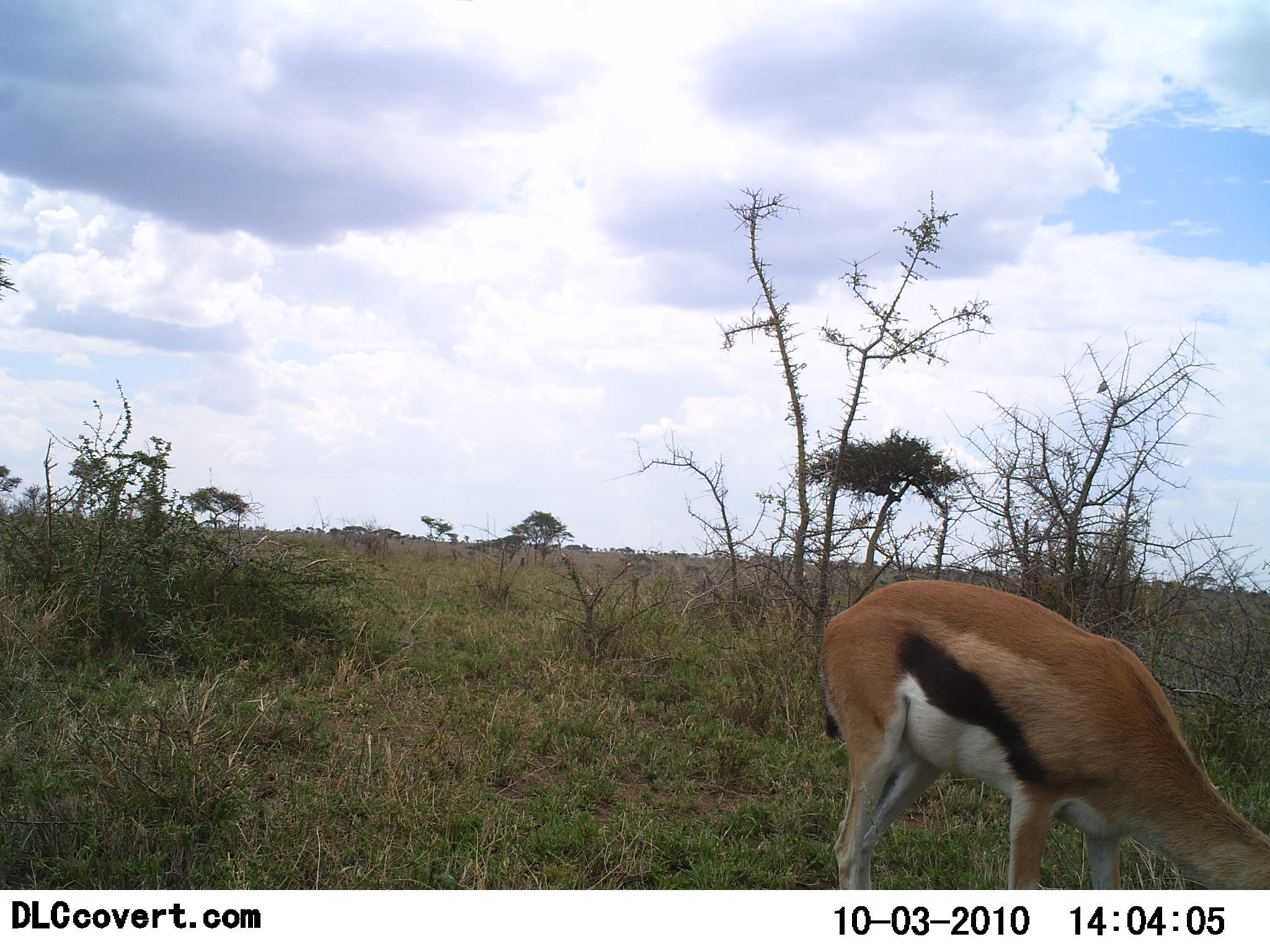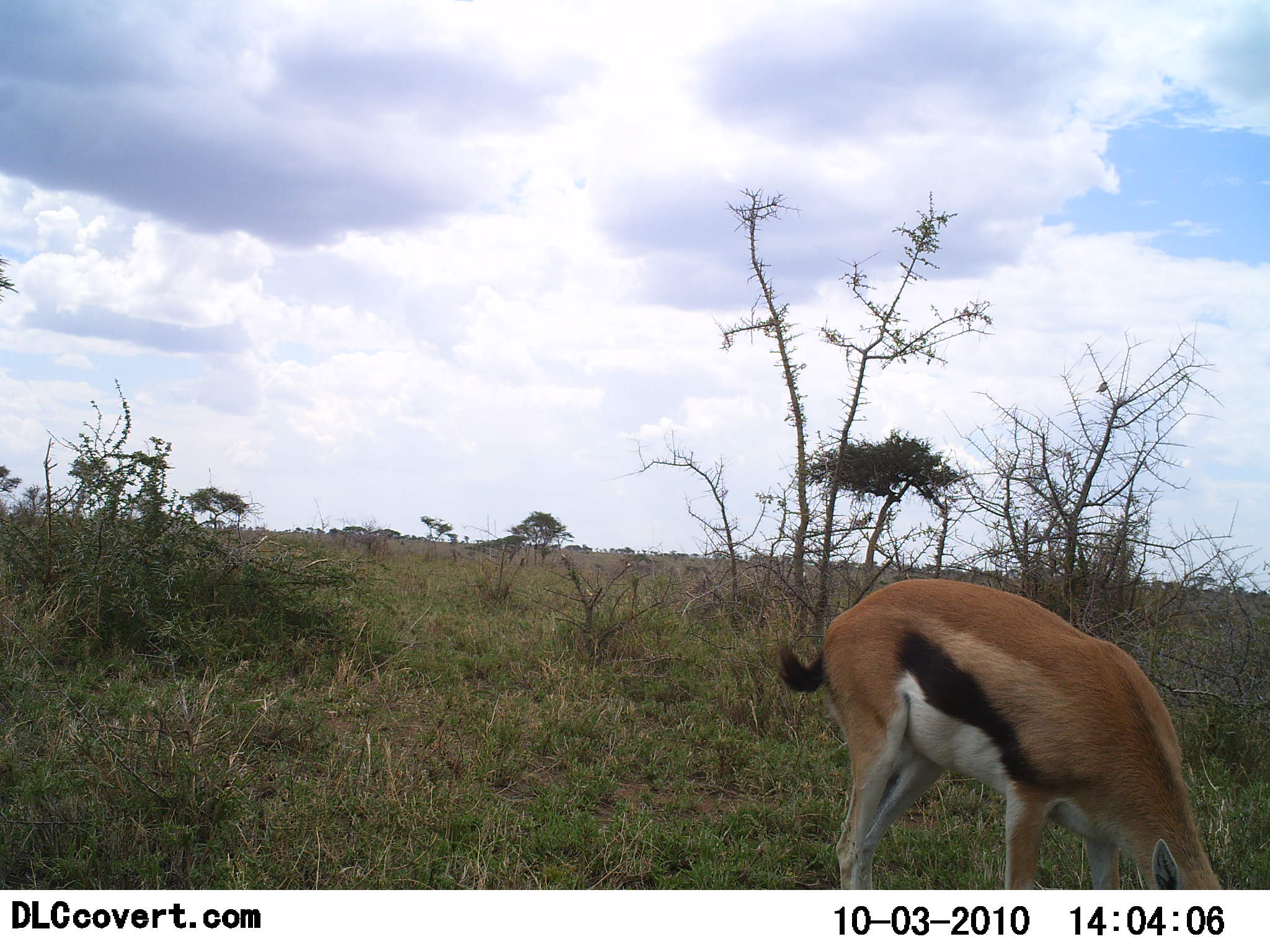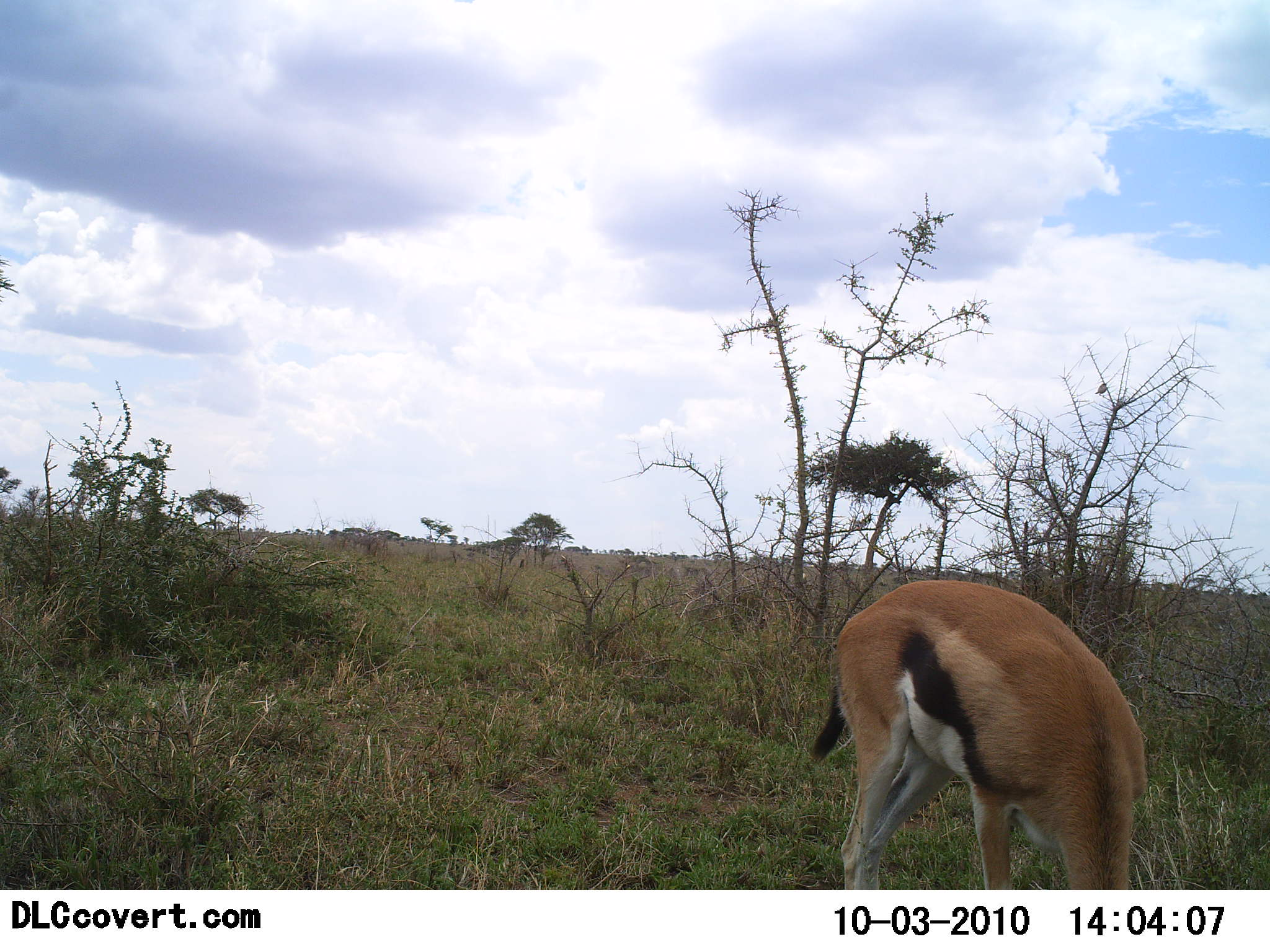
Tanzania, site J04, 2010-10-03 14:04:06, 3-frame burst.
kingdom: Animalia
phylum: Chordata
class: Mammalia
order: Artiodactyla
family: Bovidae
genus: Eudorcas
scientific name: Eudorcas thomsonii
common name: thomson's gazelle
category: gazellethomsons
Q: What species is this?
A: Gazellethomsons (thomson's gazelle) (Eudorcas thomsonii).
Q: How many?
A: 1.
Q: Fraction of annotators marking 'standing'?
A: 13%.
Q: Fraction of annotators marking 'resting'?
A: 0%.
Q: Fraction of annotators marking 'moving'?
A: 0%.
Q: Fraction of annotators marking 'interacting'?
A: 0%.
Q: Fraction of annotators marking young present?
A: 0%.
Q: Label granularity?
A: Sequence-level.